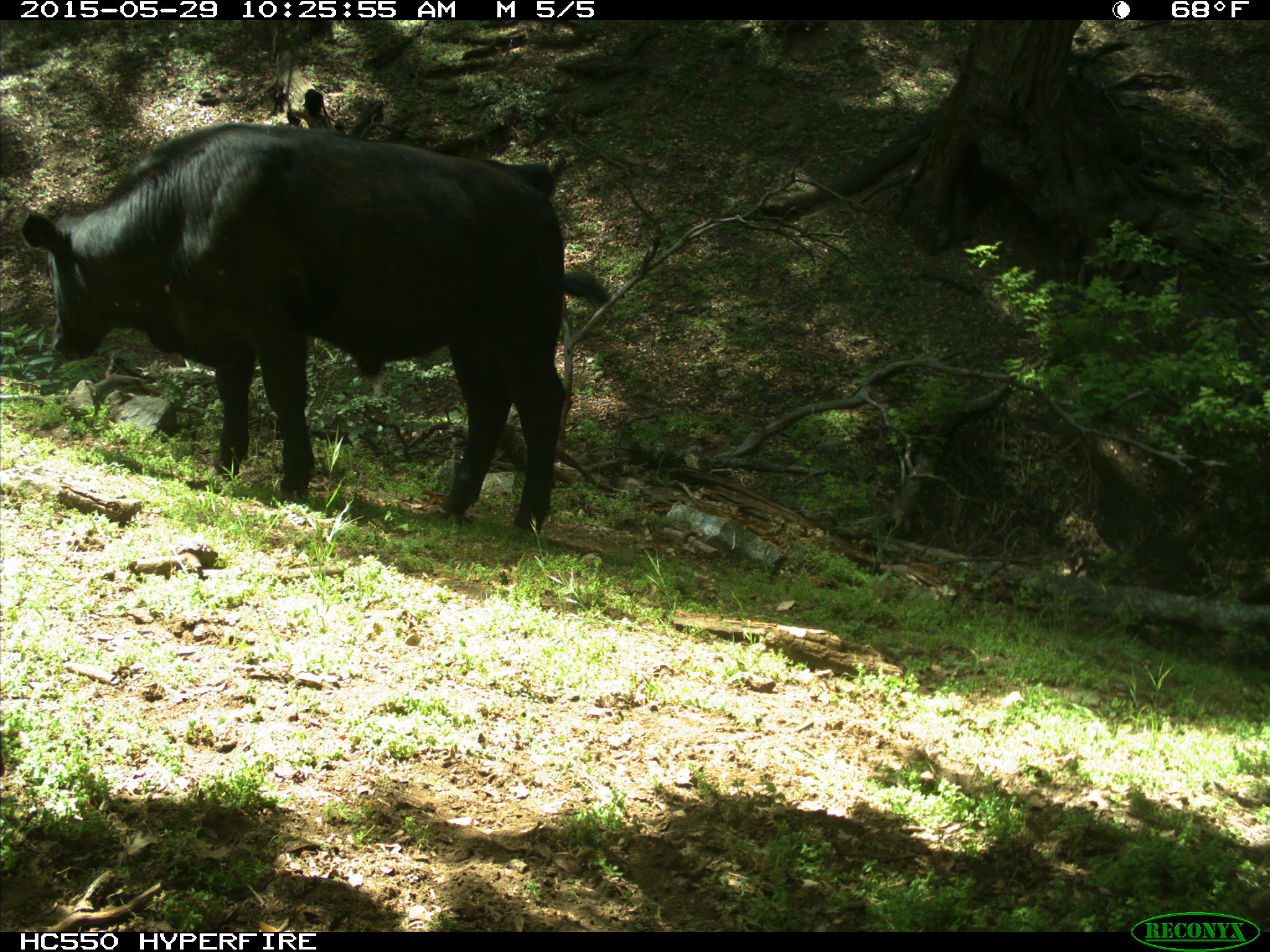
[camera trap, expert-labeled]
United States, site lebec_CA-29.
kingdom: Animalia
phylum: Chordata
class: Mammalia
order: Artiodactyla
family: Bovidae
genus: Bos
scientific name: Bos taurus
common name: domestic cow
Bos taurus (domestic cow).